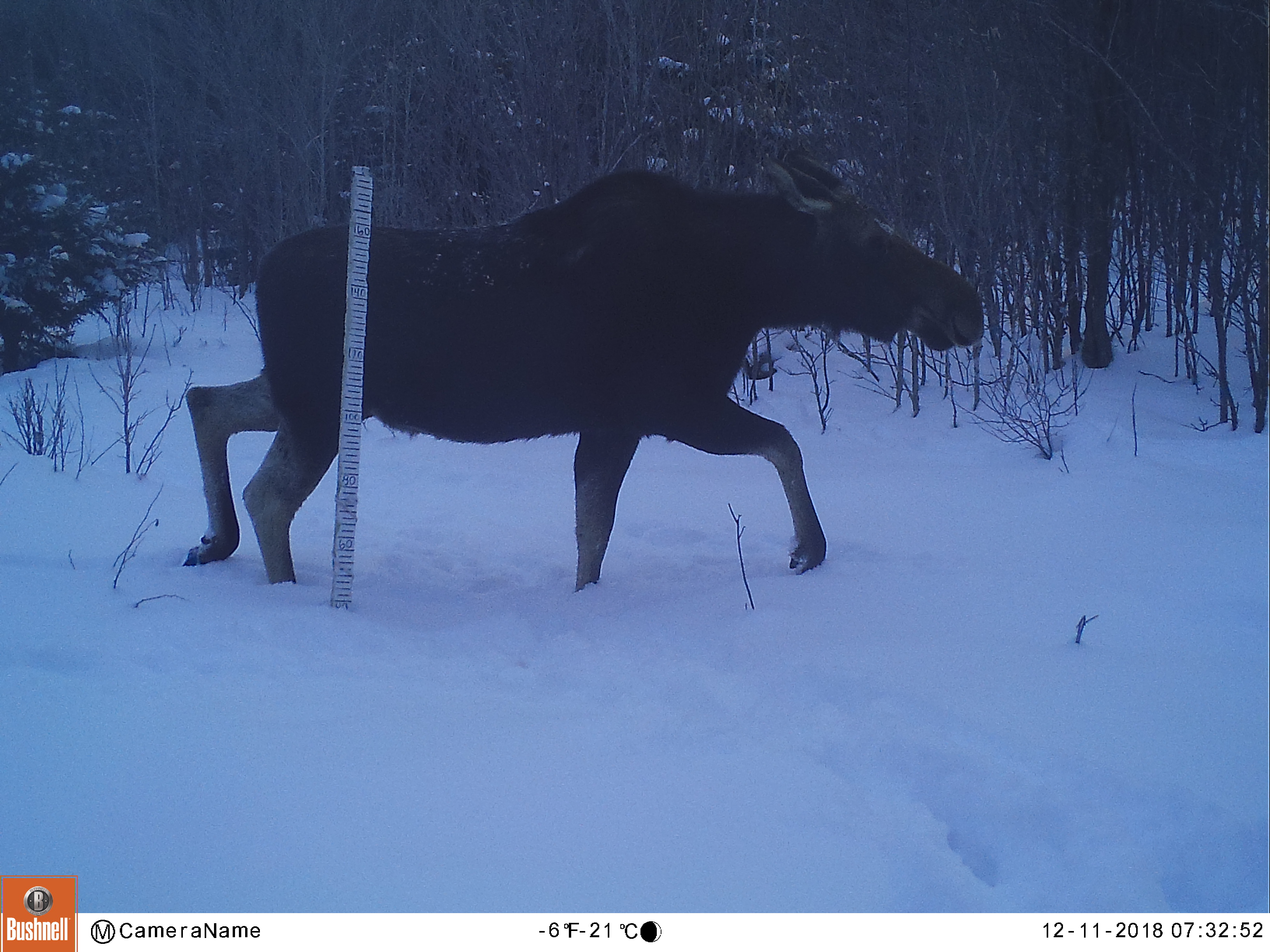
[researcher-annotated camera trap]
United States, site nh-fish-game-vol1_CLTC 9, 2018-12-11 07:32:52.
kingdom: Animalia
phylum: Chordata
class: Mammalia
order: Artiodactyla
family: Cervidae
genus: Alces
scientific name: Alces alces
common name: moose